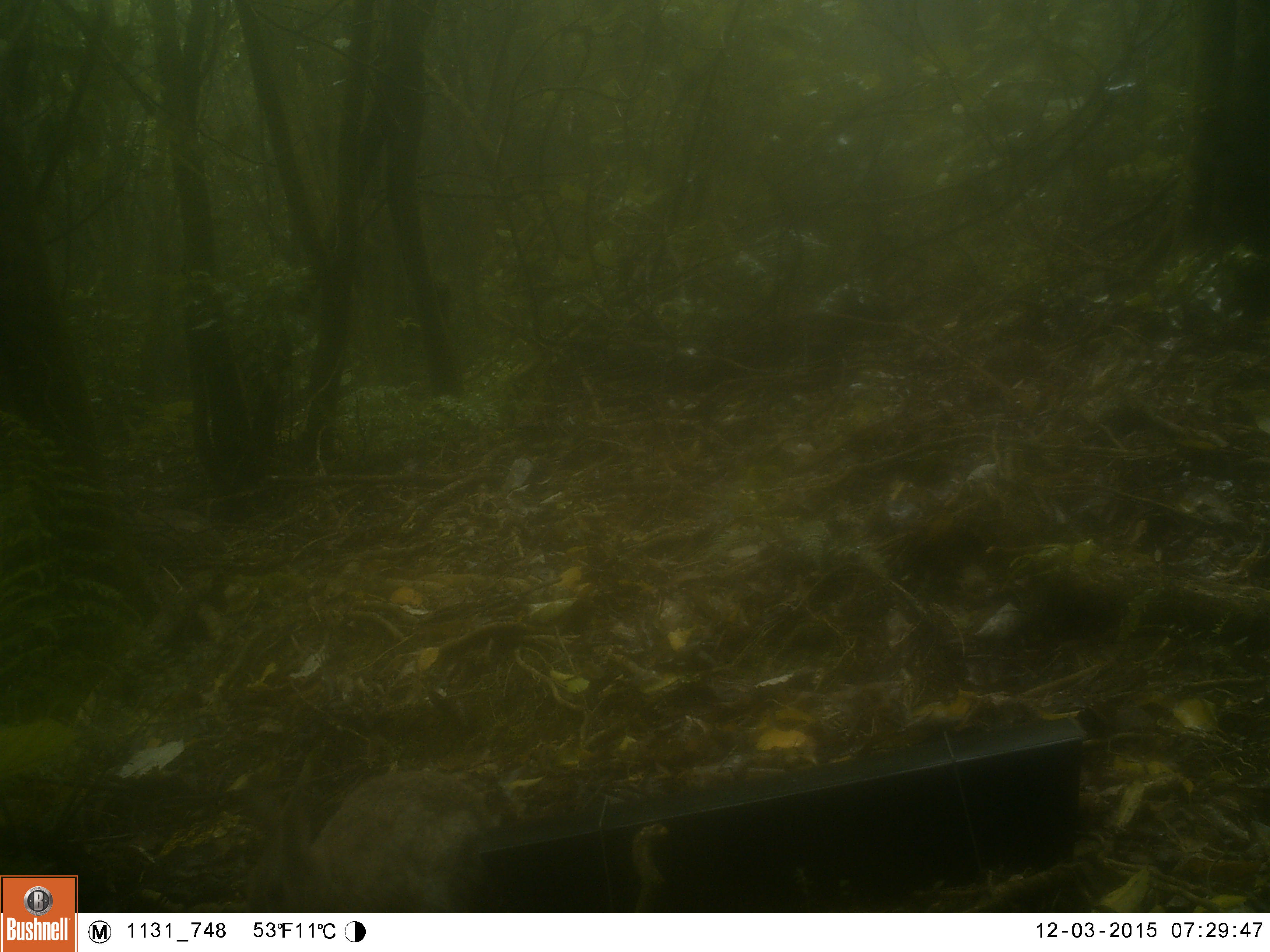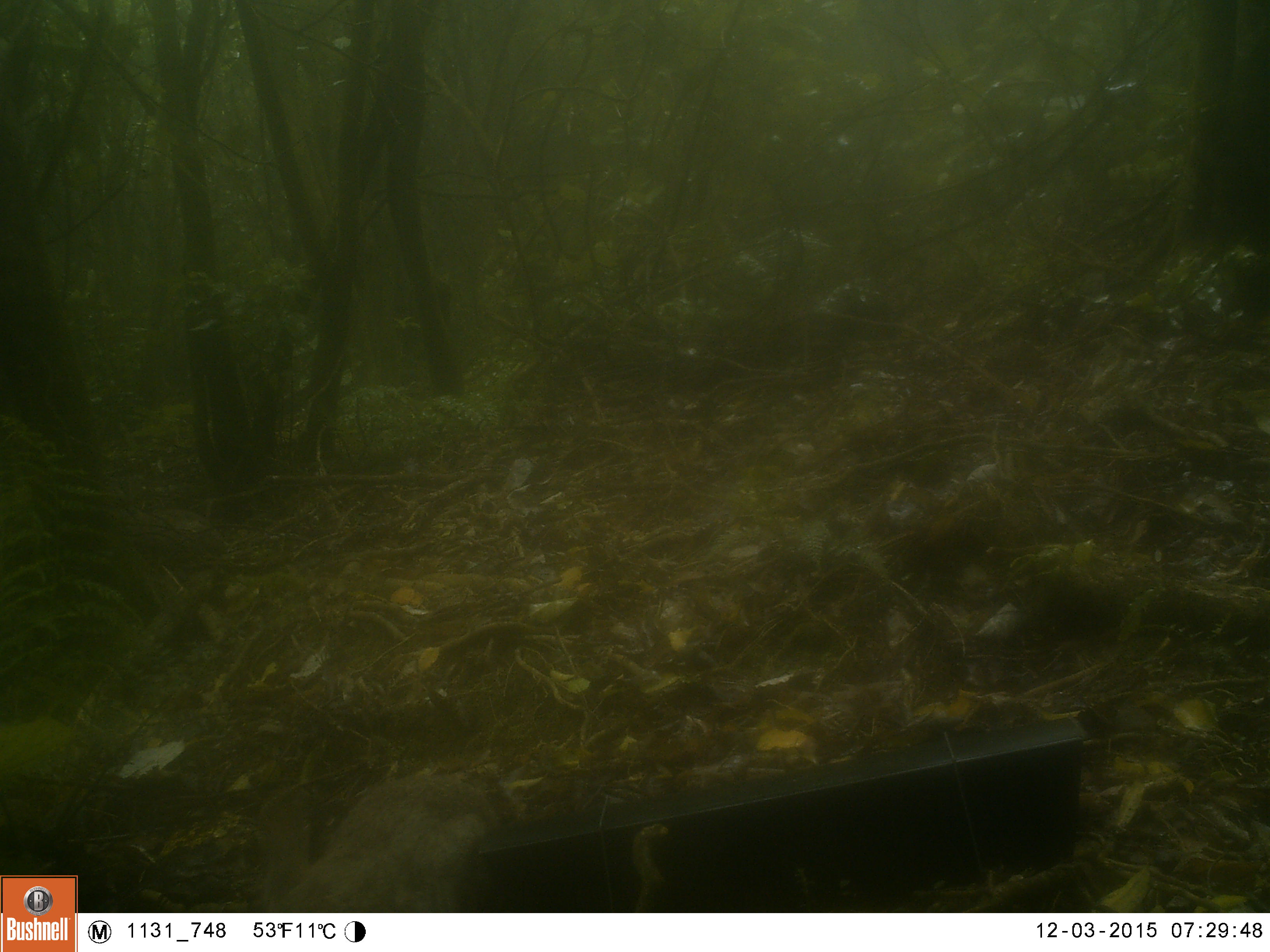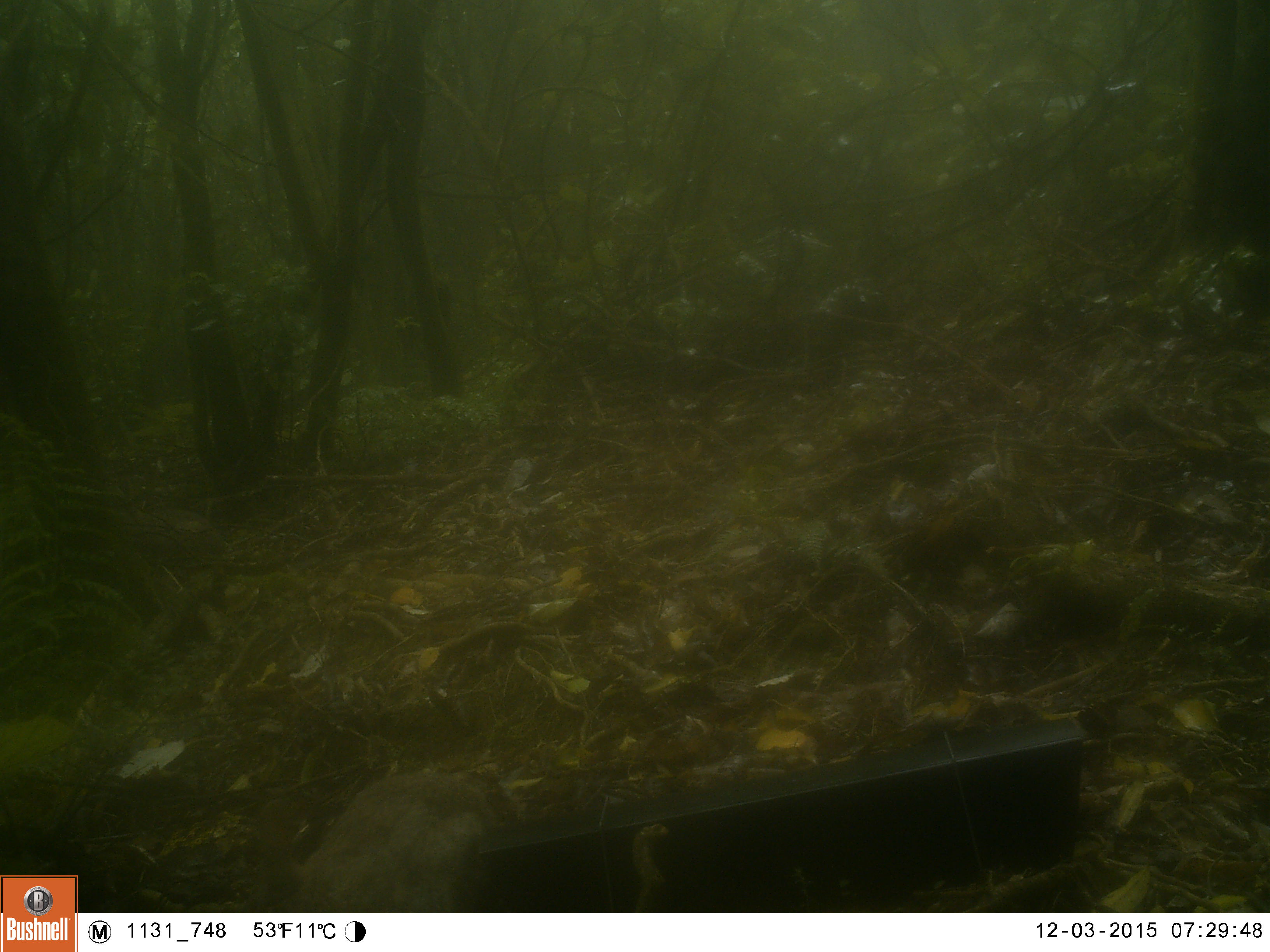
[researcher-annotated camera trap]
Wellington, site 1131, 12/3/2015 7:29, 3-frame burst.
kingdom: Animalia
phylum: Chordata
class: Mammalia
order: Lagomorpha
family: Leporidae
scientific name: Leporidae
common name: rabbit